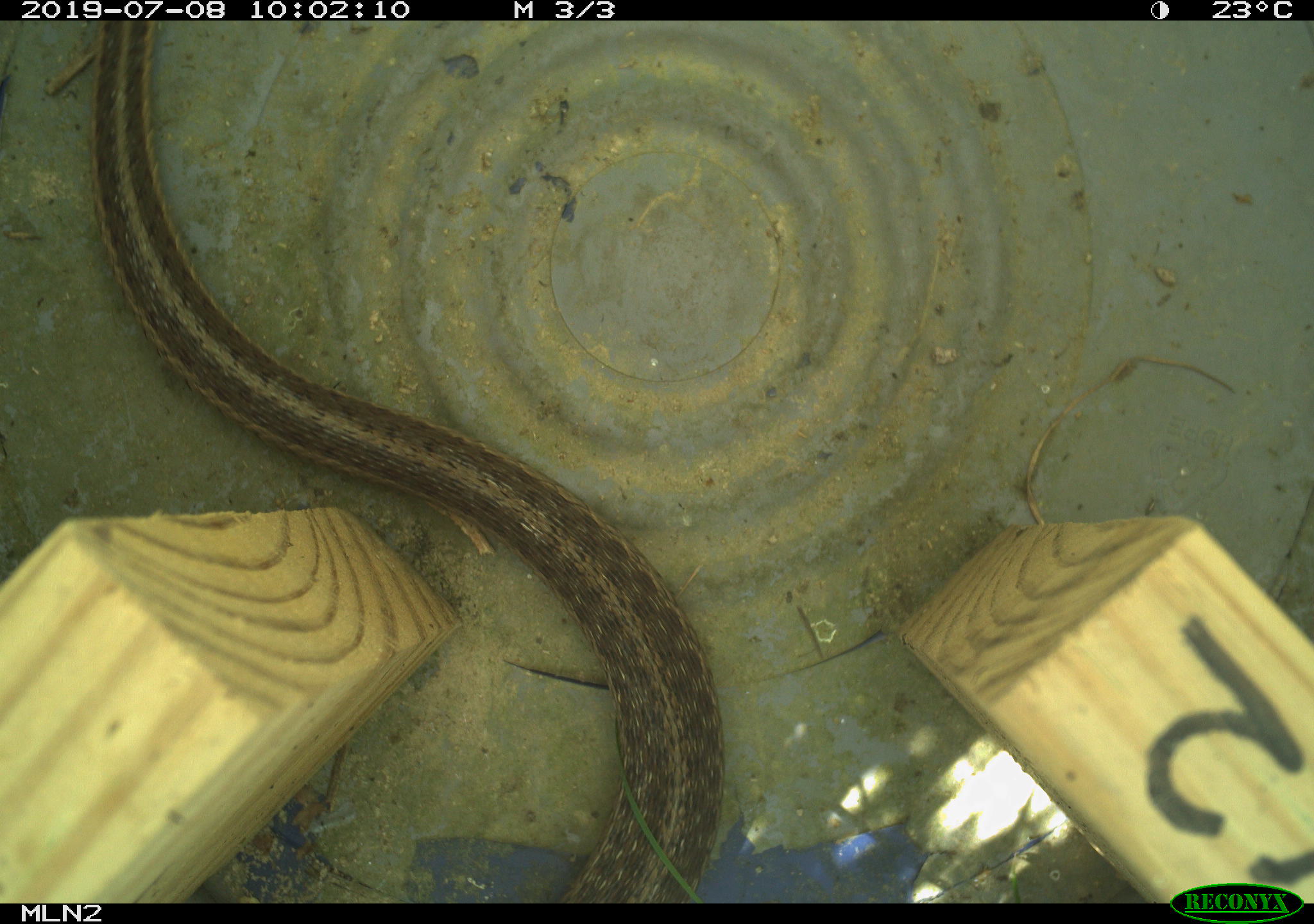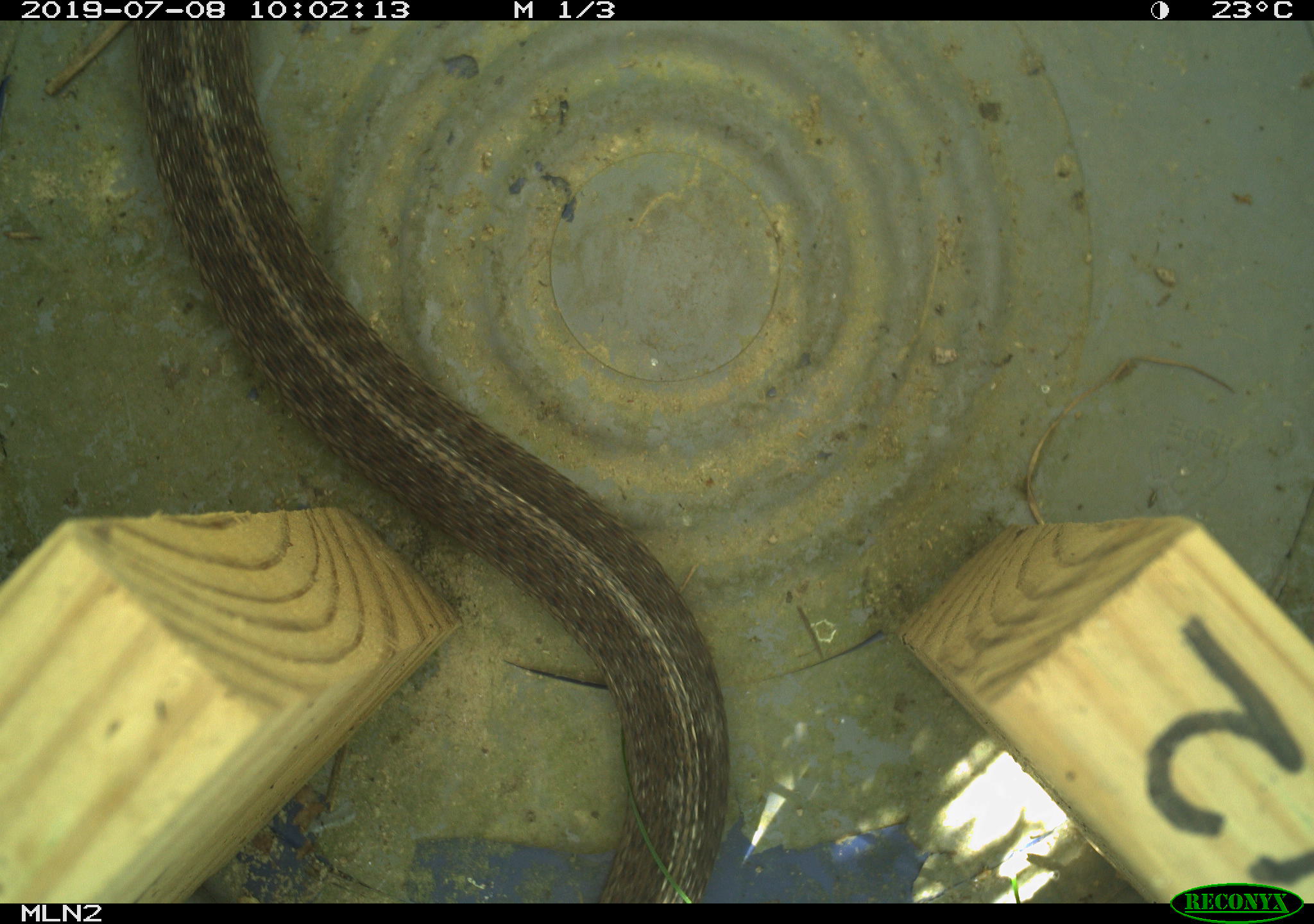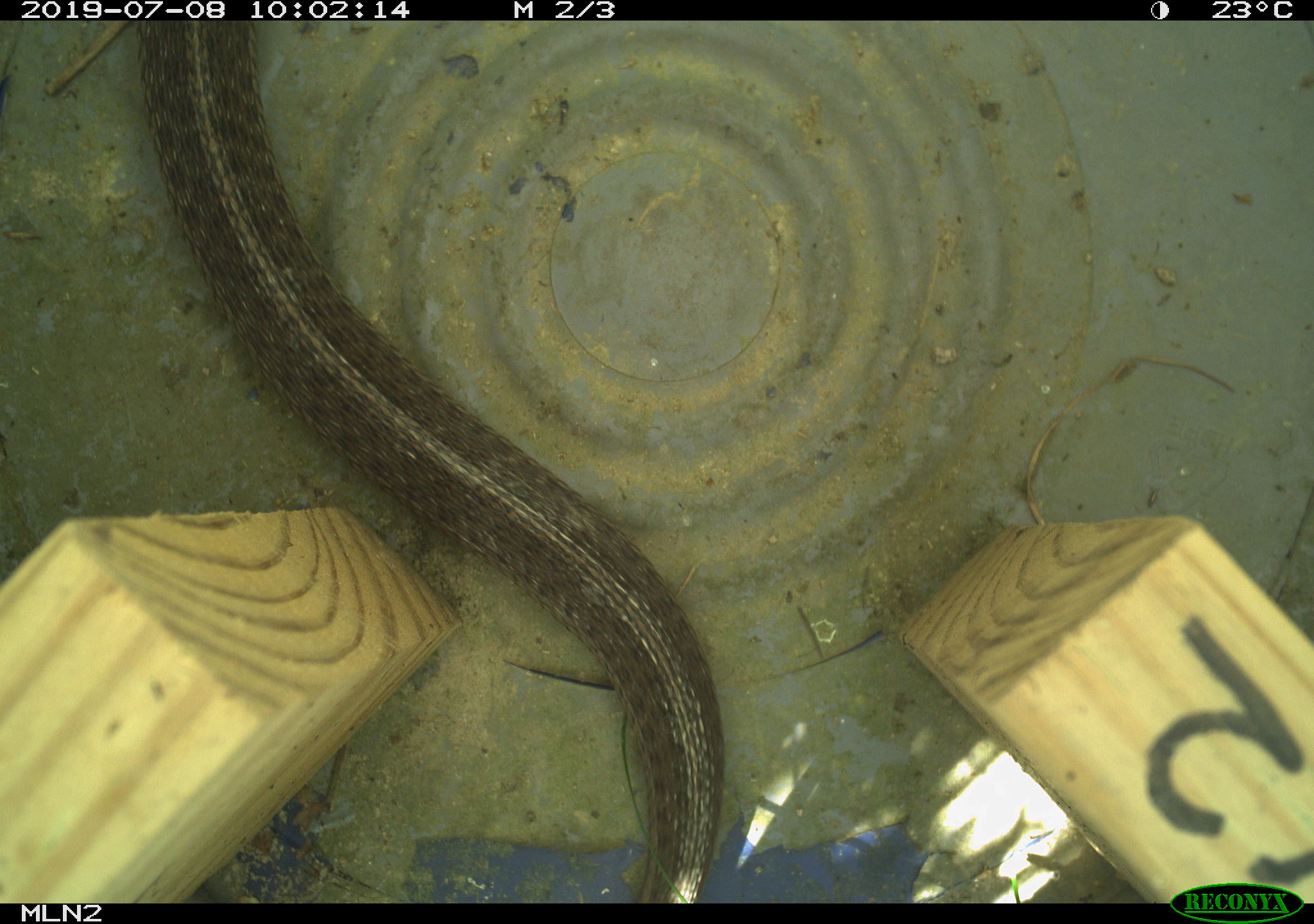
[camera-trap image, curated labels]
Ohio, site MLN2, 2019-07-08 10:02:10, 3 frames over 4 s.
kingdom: Animalia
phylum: Chordata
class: Reptilia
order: Squamata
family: Colubridae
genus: Thamnophis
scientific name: Thamnophis sirtalis sirtalis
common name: eastern gartersnake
Eastern gartersnake (Thamnophis sirtalis sirtalis).